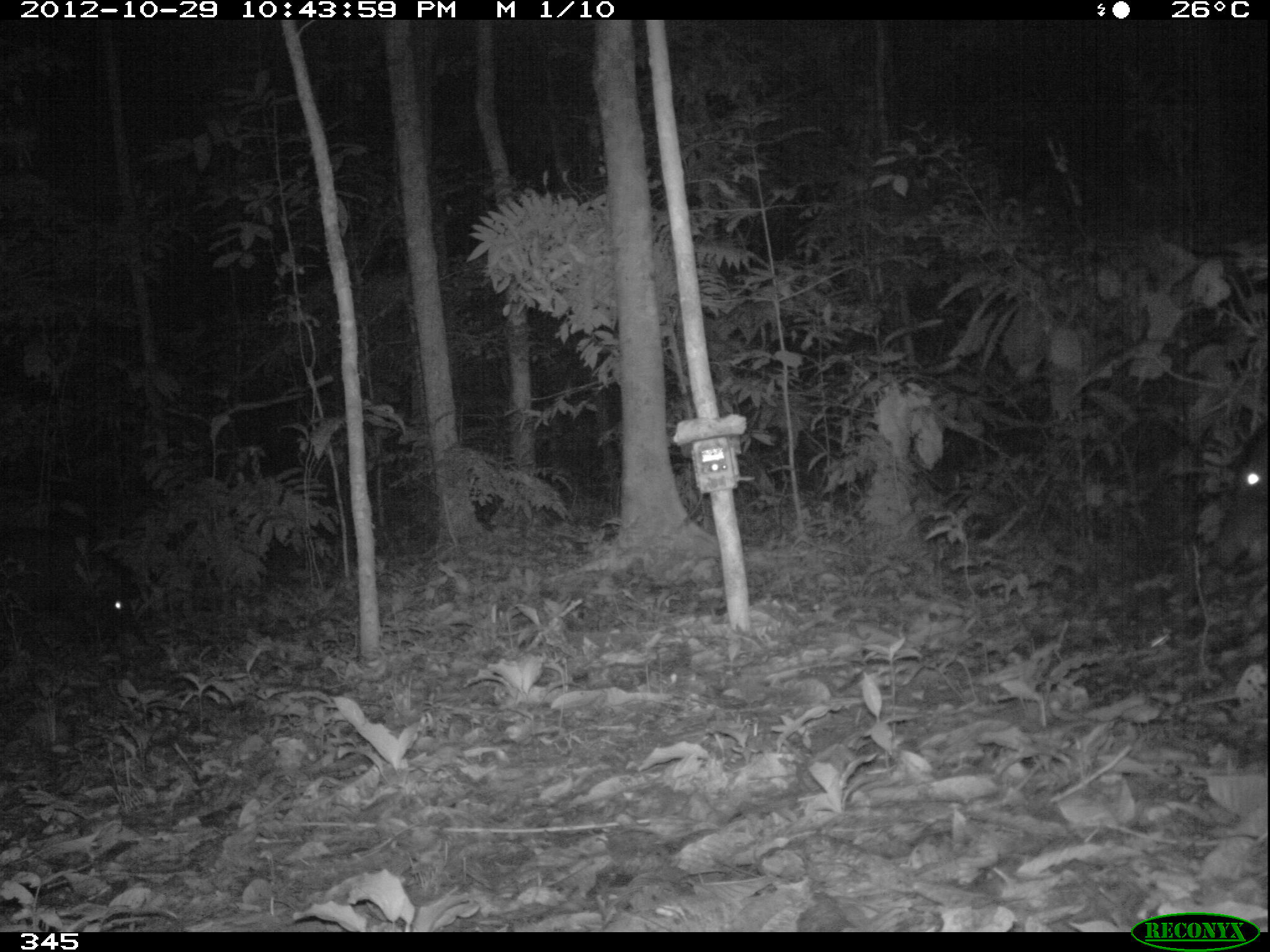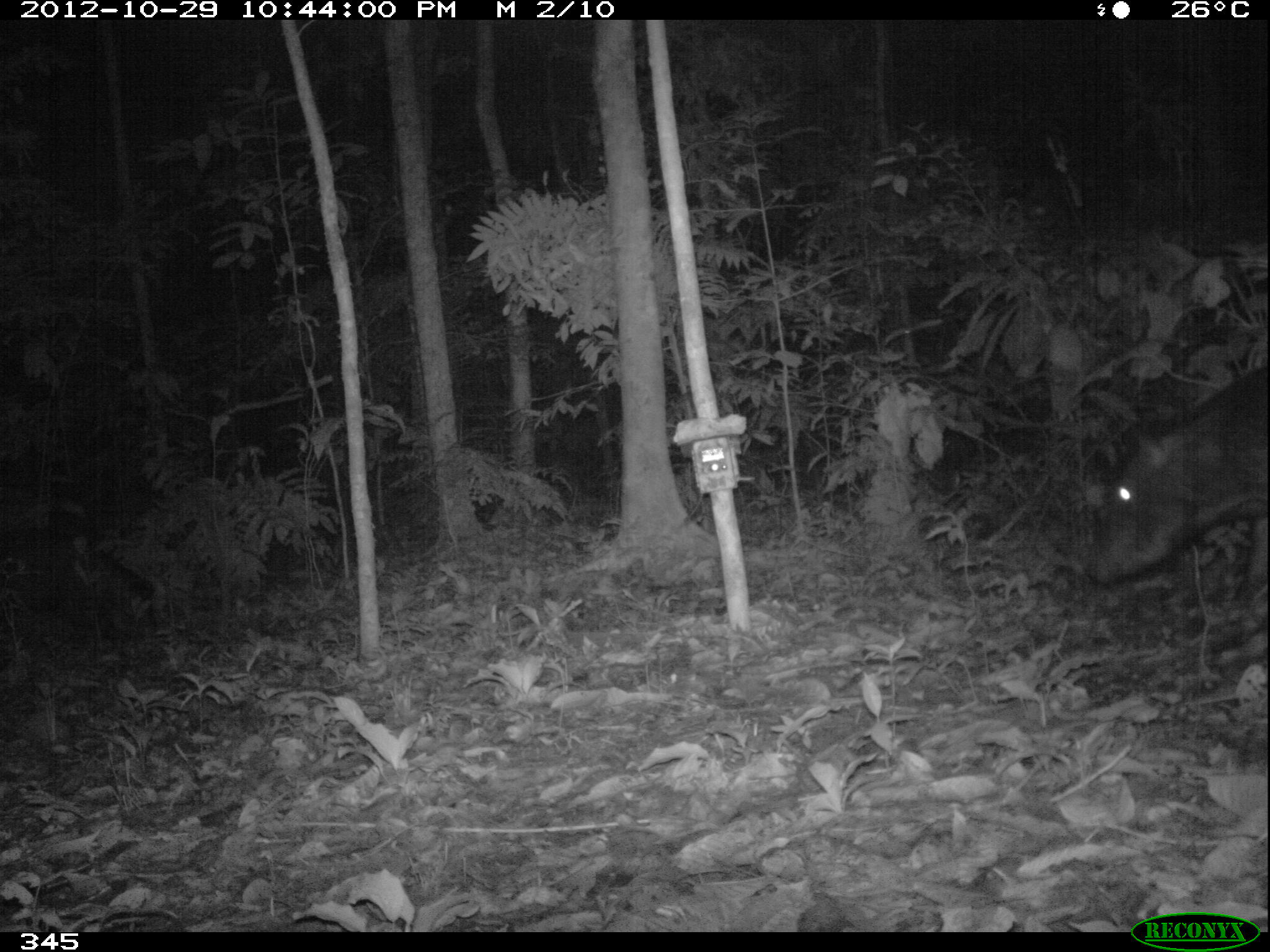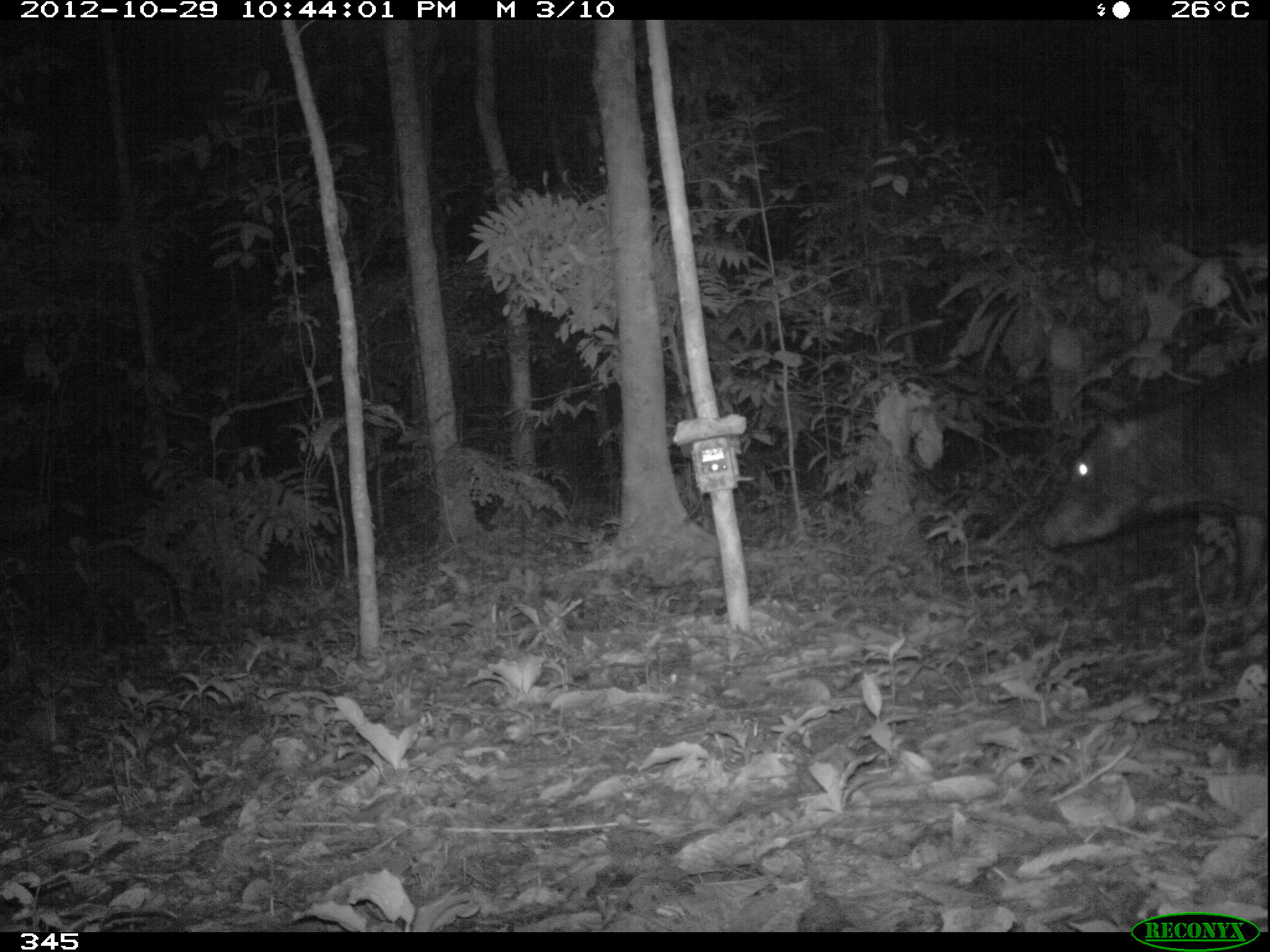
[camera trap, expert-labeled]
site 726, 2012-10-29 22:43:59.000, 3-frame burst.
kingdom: Animalia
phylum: Chordata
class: Mammalia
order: Artiodactyla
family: Tayassuidae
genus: Tayassu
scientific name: Tayassu pecari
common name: white-lipped peccary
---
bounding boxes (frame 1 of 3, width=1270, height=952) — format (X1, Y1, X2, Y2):
tayassu pecari: (1, 532, 154, 665); (1207, 418, 1270, 573)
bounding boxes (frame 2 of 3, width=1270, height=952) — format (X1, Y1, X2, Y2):
tayassu pecari: (1083, 362, 1269, 610); (0, 527, 157, 639)